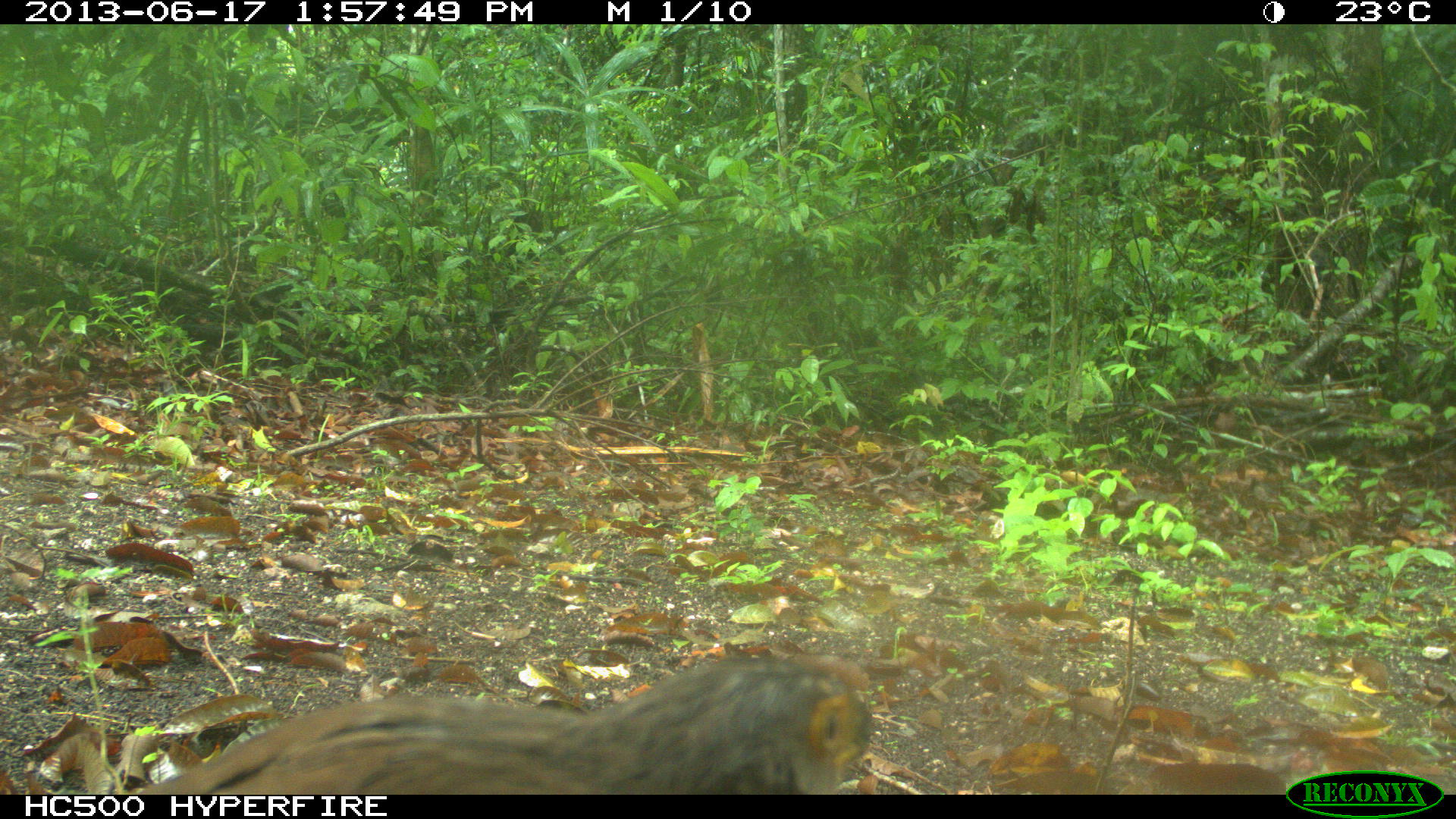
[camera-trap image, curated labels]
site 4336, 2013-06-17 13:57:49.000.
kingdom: Animalia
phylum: Chordata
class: Aves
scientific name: Aves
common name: birds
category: unknown raptor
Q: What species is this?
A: Unknown raptor (birds) (Aves).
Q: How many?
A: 1.